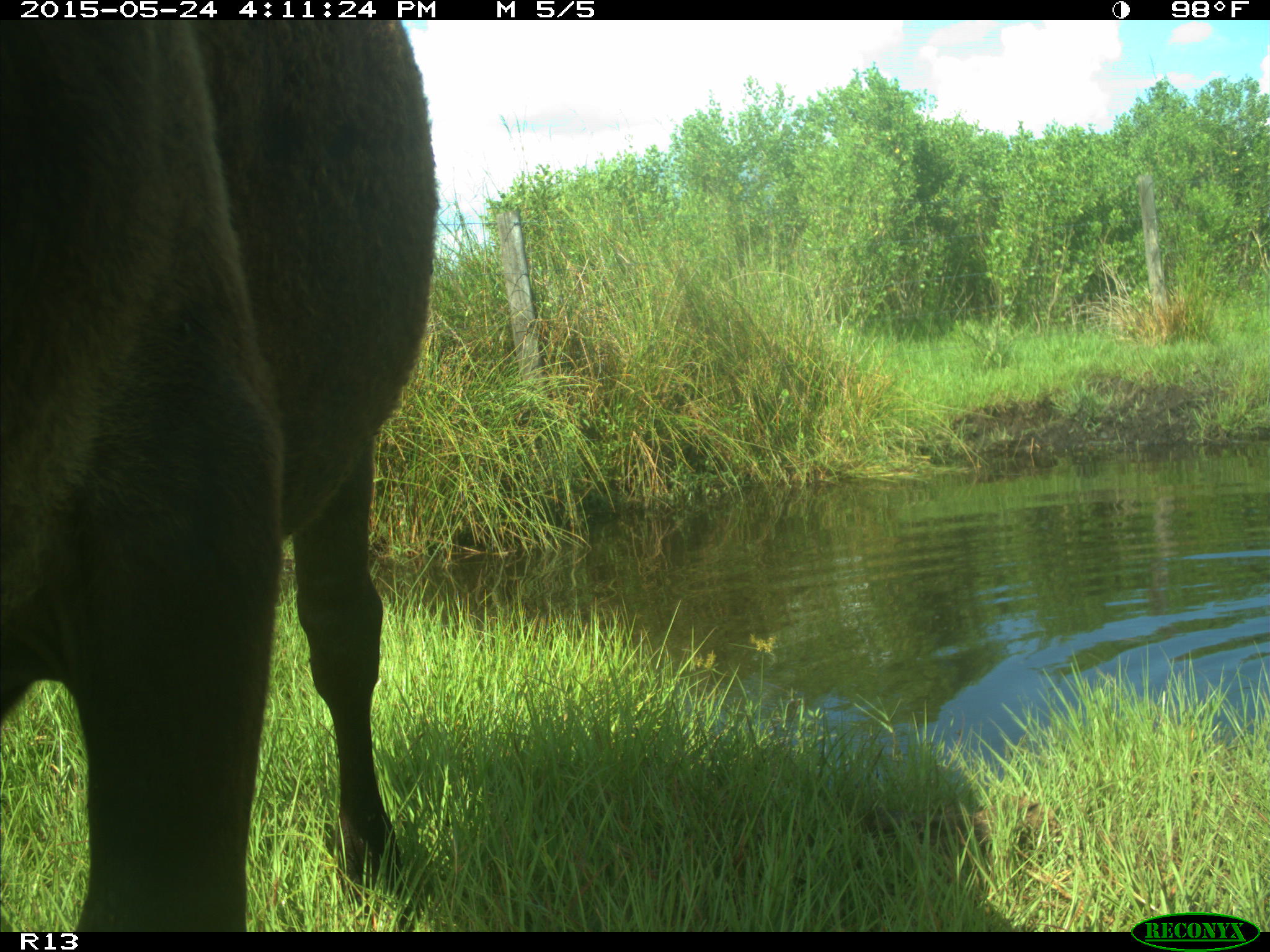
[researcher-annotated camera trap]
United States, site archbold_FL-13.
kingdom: Animalia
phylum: Chordata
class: Mammalia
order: Artiodactyla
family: Bovidae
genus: Bos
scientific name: Bos taurus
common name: domestic cow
Bos taurus (domestic cow).